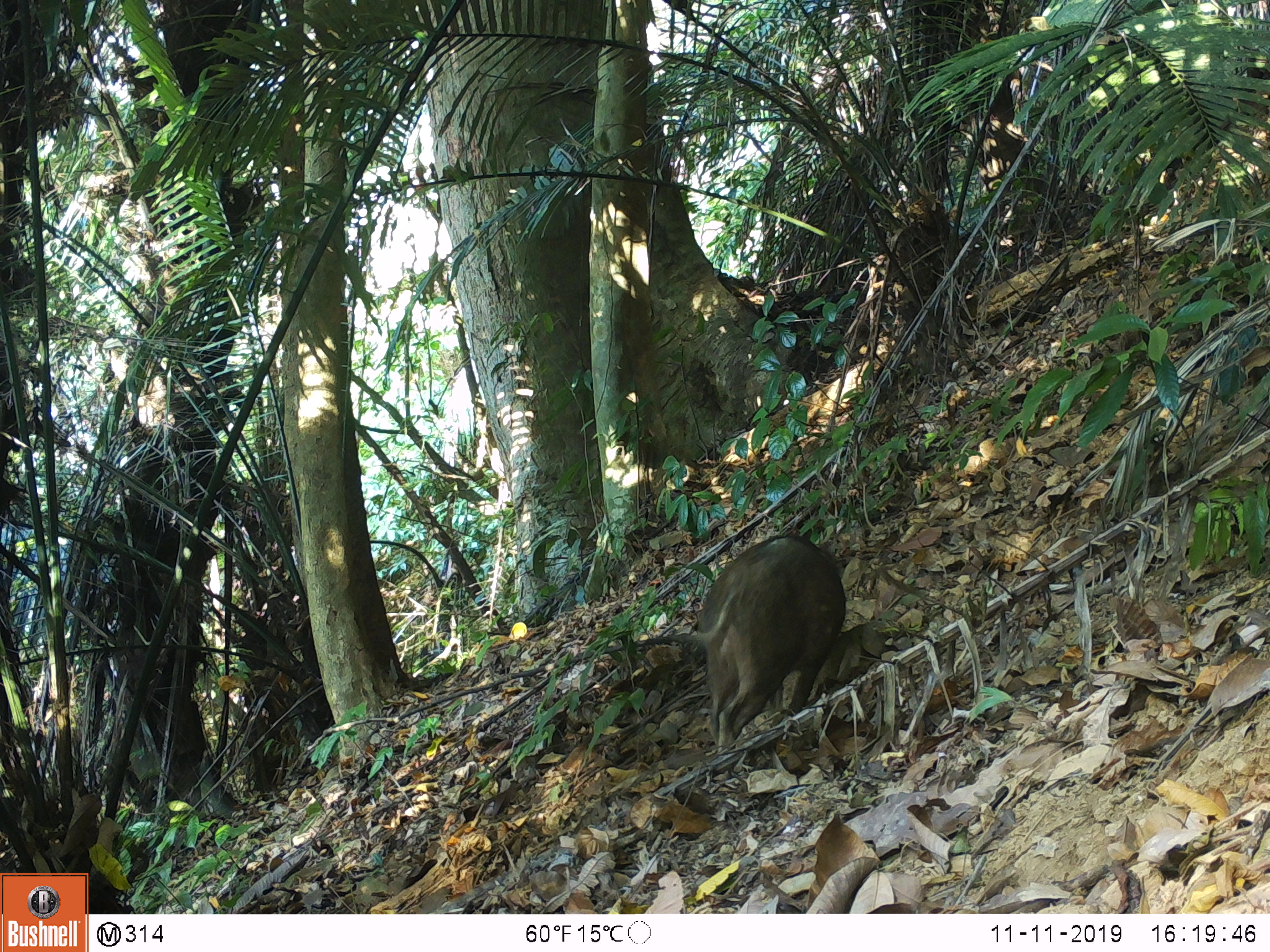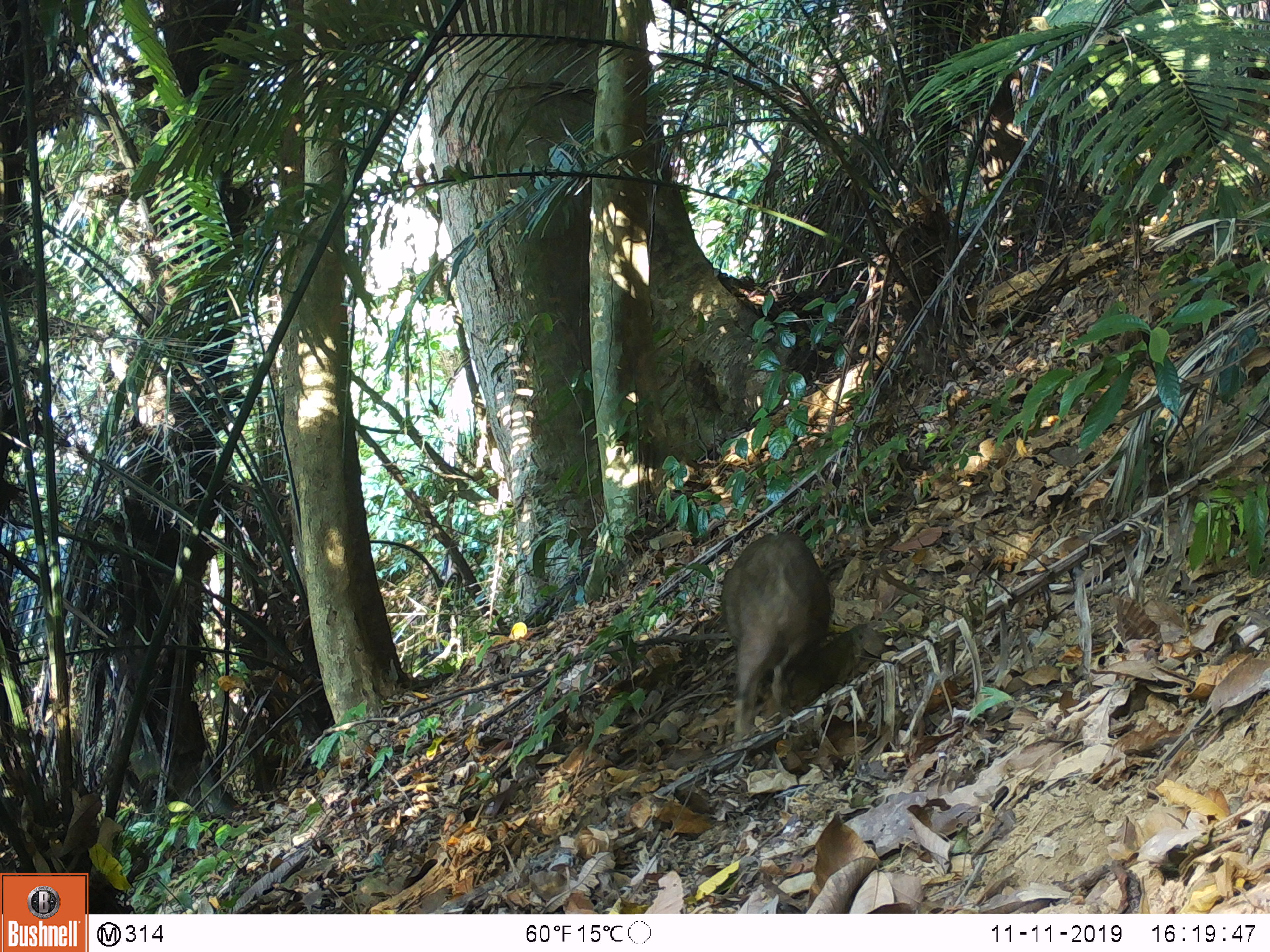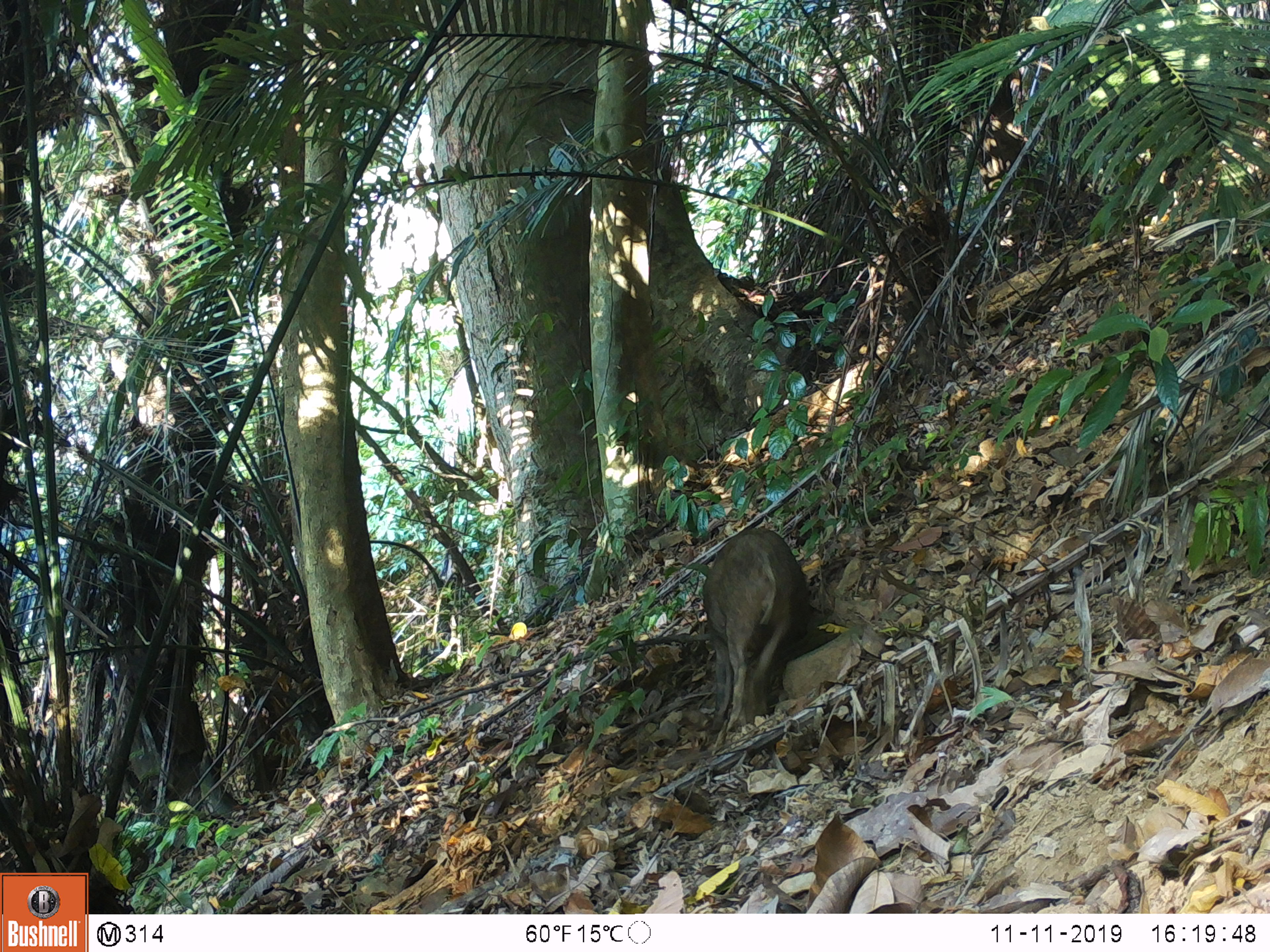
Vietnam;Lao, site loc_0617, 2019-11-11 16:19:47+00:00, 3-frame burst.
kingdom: Animalia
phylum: Chordata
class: Mammalia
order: Artiodactyla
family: Suidae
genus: Sus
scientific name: Sus scrofa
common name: eurasian wild pig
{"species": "eurasian wild pig (Sus scrofa)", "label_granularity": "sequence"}